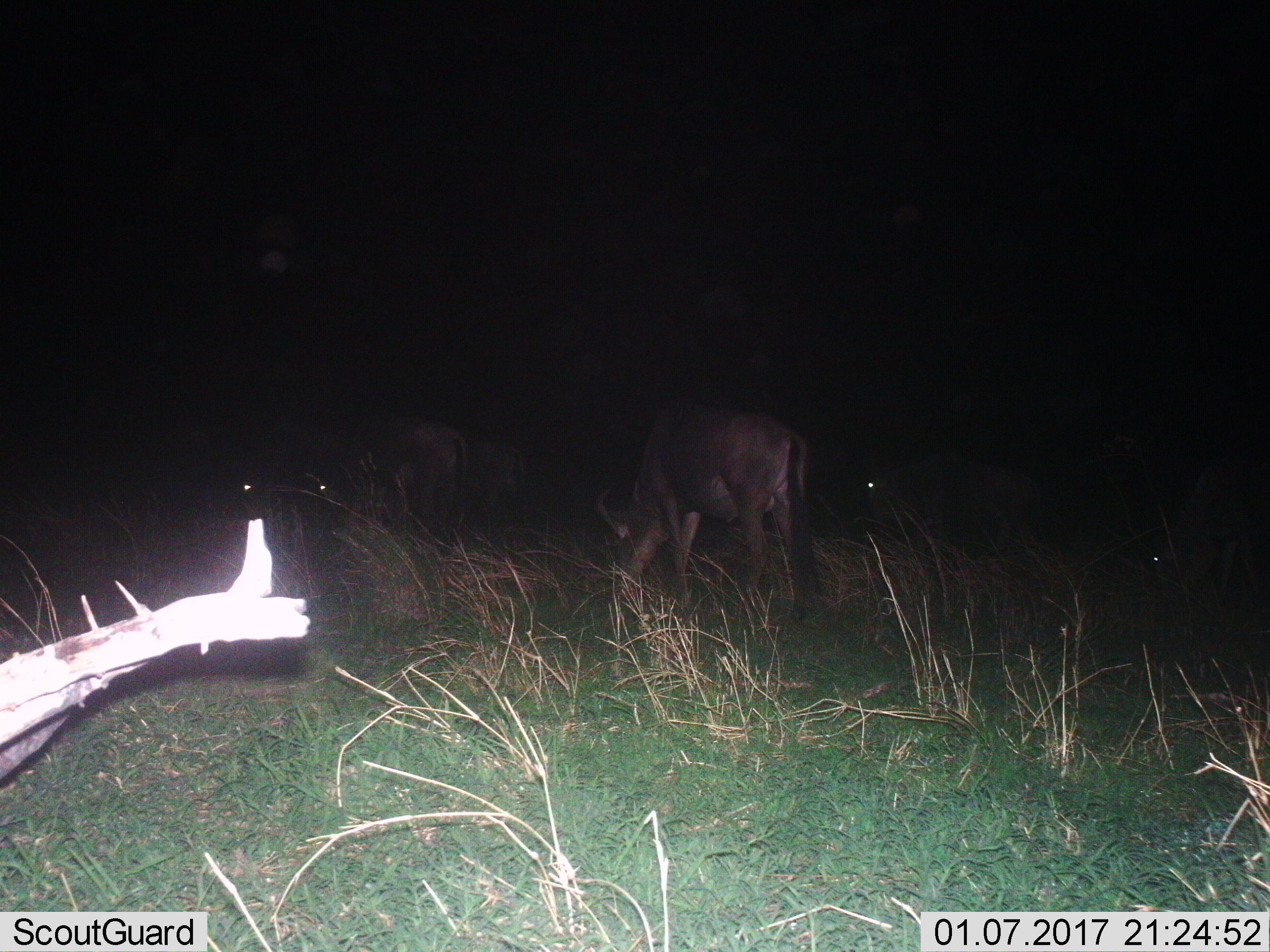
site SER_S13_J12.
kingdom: Animalia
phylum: Chordata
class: Mammalia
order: Artiodactyla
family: Bovidae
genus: Connochaetes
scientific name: Connochaetes taurinus taurinus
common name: blue wildebeest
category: wildebeestblue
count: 5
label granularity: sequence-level